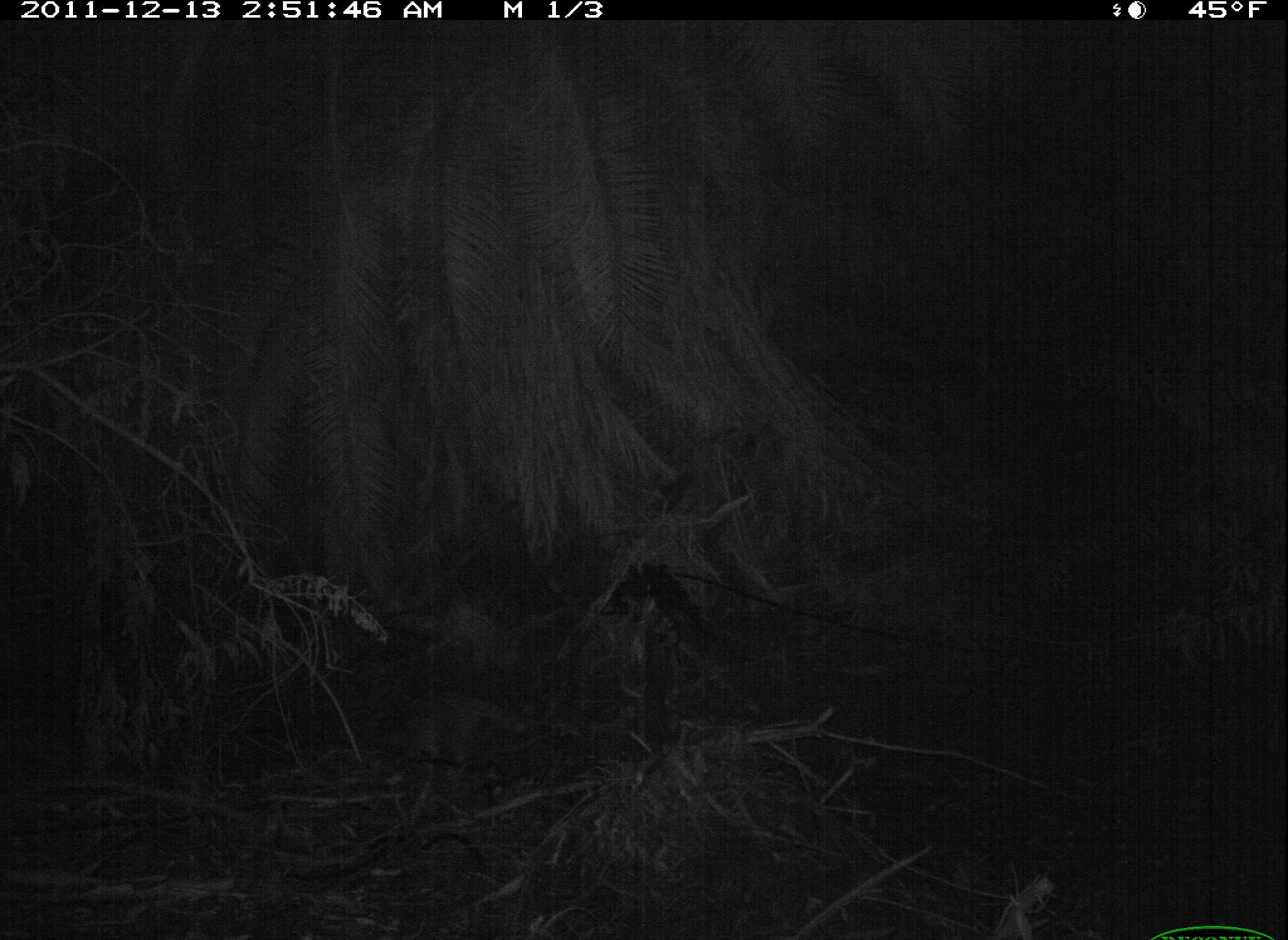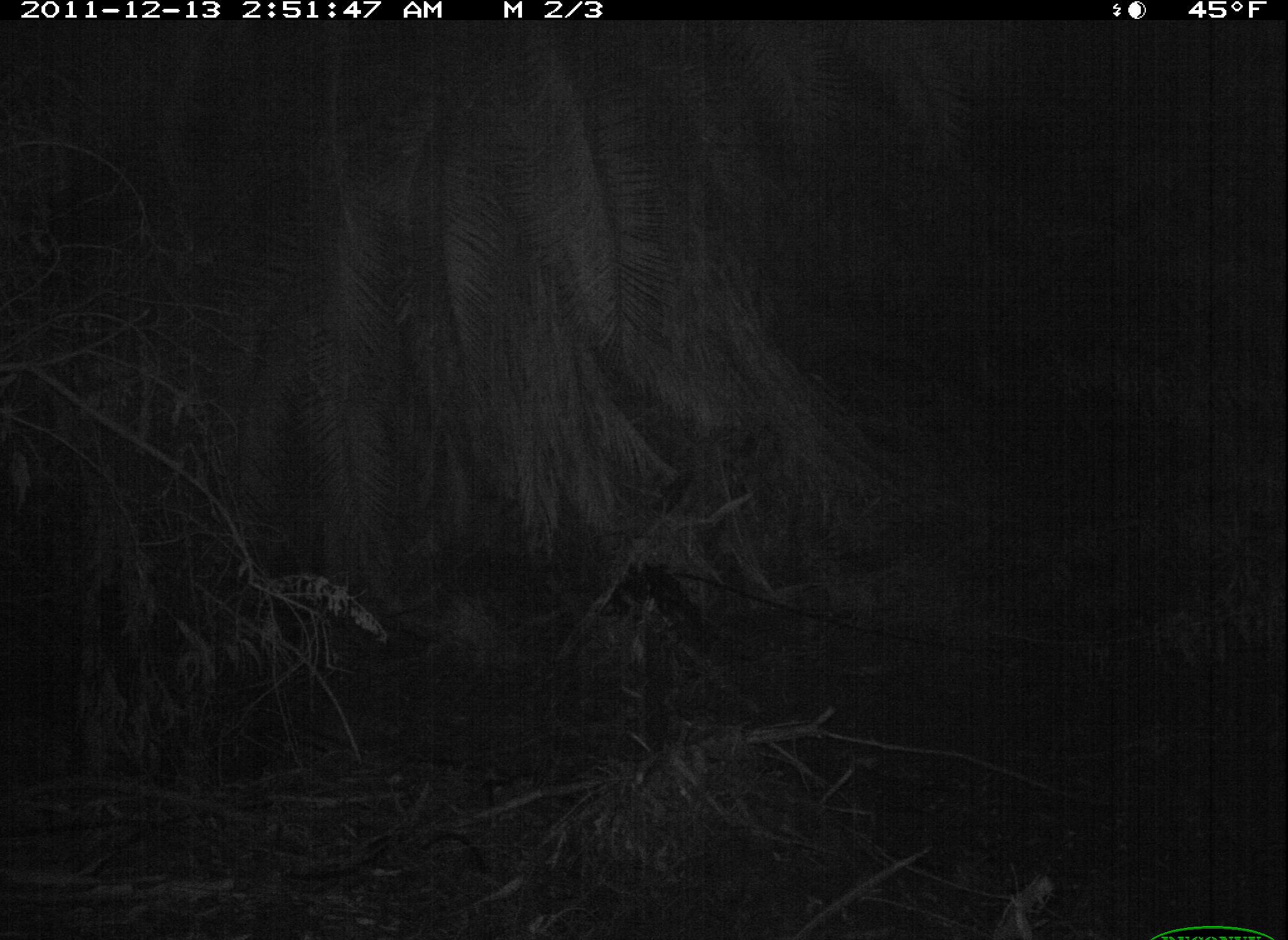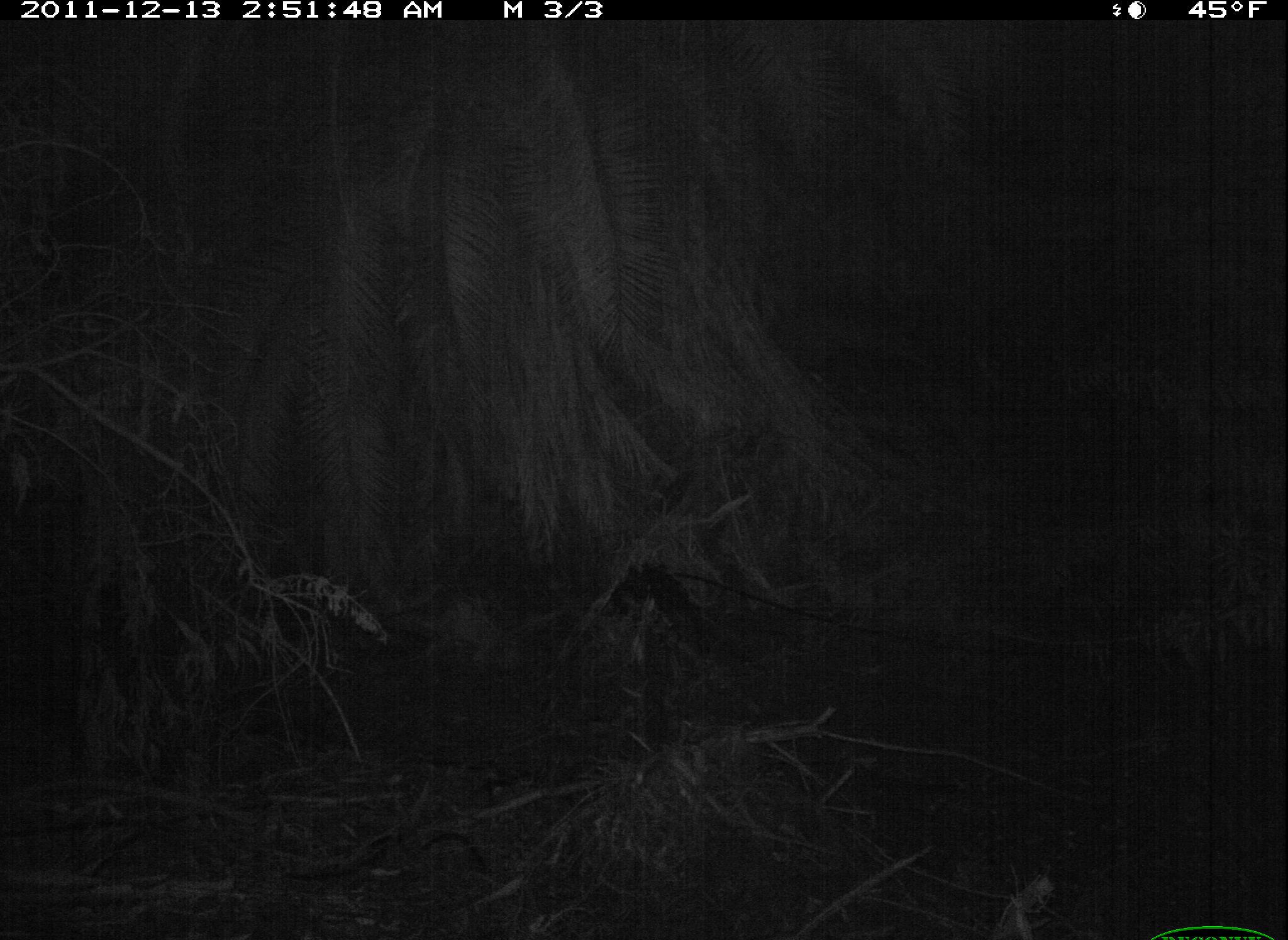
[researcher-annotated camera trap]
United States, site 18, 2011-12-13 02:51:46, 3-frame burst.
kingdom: Animalia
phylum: Chordata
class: Mammalia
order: Carnivora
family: Procyonidae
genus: Procyon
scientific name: Procyon lotor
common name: raccoon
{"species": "raccoon (Procyon lotor)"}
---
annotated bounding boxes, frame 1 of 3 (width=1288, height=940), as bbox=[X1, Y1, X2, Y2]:
raccoon: bbox=[368, 686, 533, 778]